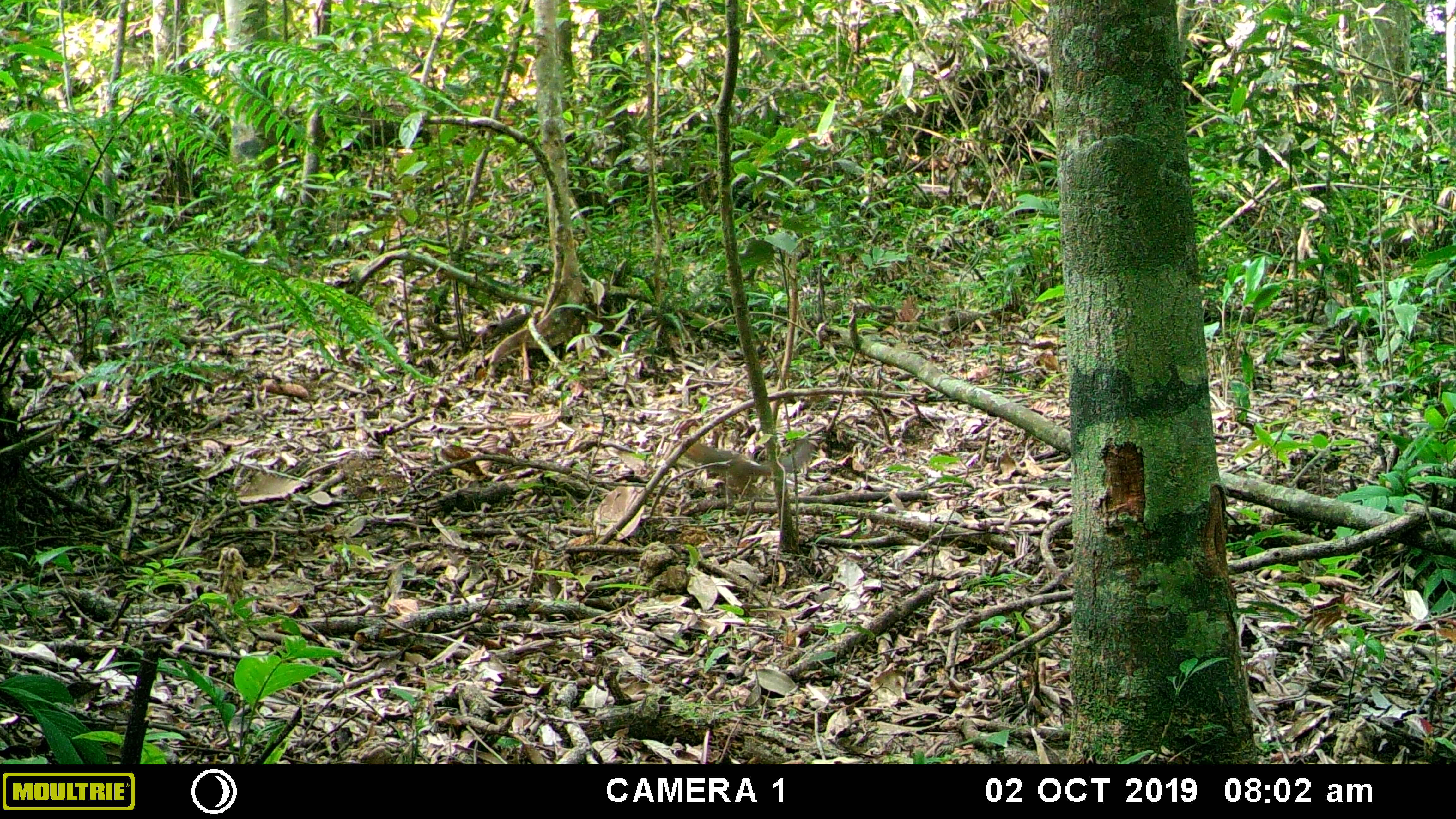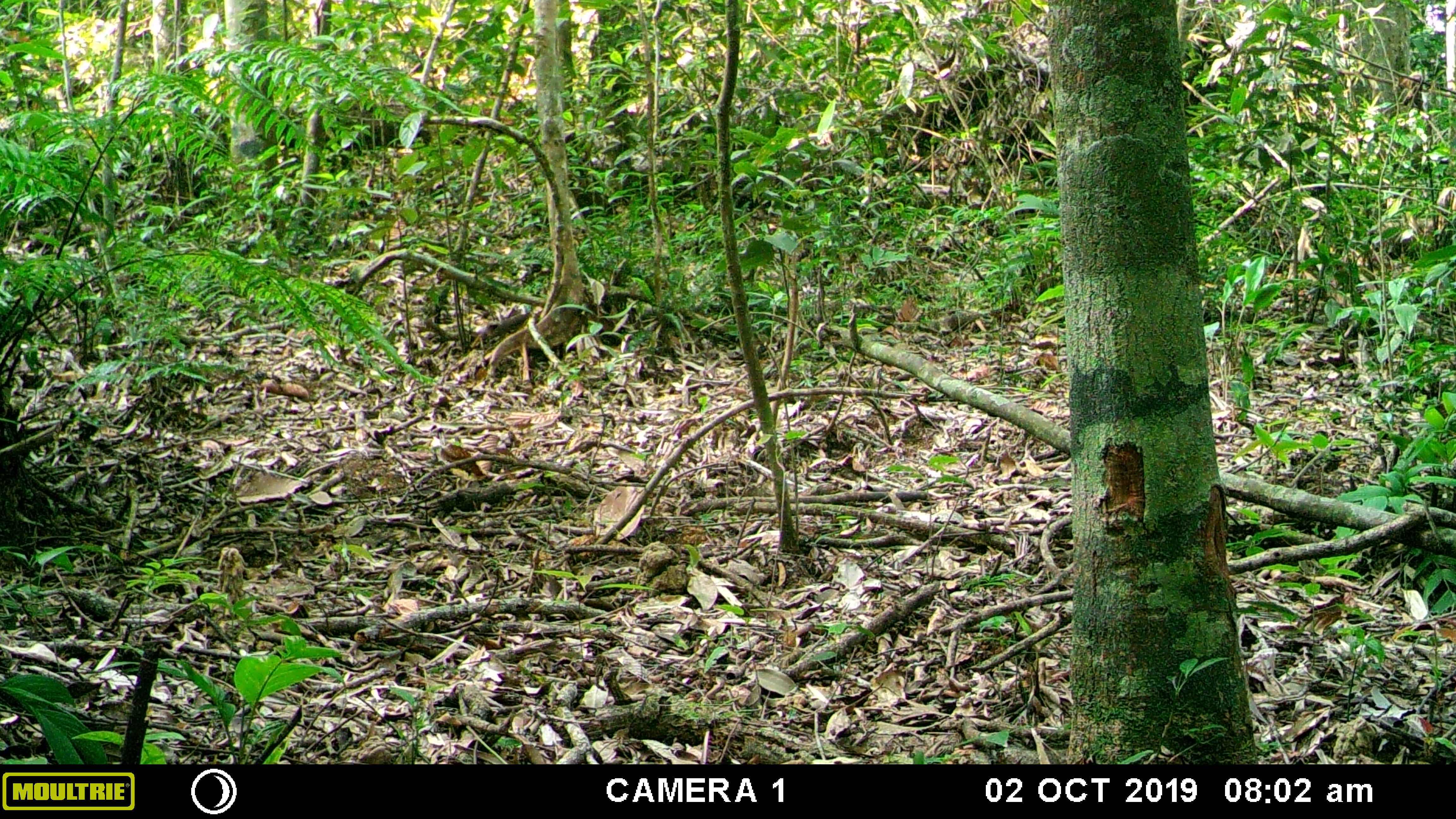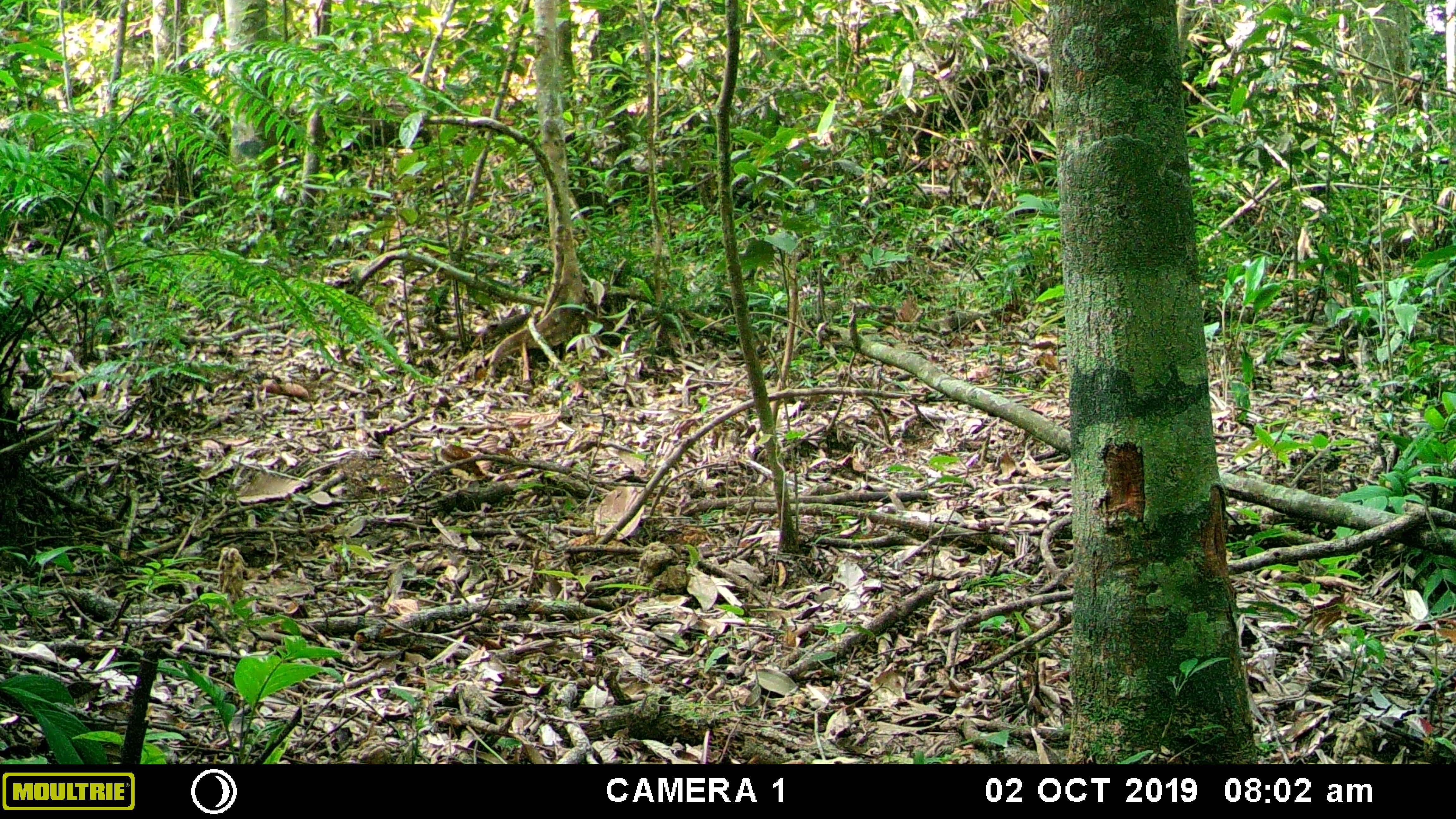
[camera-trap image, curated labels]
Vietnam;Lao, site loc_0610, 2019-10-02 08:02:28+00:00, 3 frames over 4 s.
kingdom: Animalia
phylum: Chordata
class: Mammalia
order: Rodentia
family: Sciuridae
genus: Dremomys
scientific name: Dremomys rufigenis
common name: red-cheeked squirrel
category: red cheeked squirrel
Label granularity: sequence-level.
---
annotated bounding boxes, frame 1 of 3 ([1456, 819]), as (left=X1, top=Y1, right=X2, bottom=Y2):
red cheeked squirrel: (left=683, top=440, right=816, bottom=497)